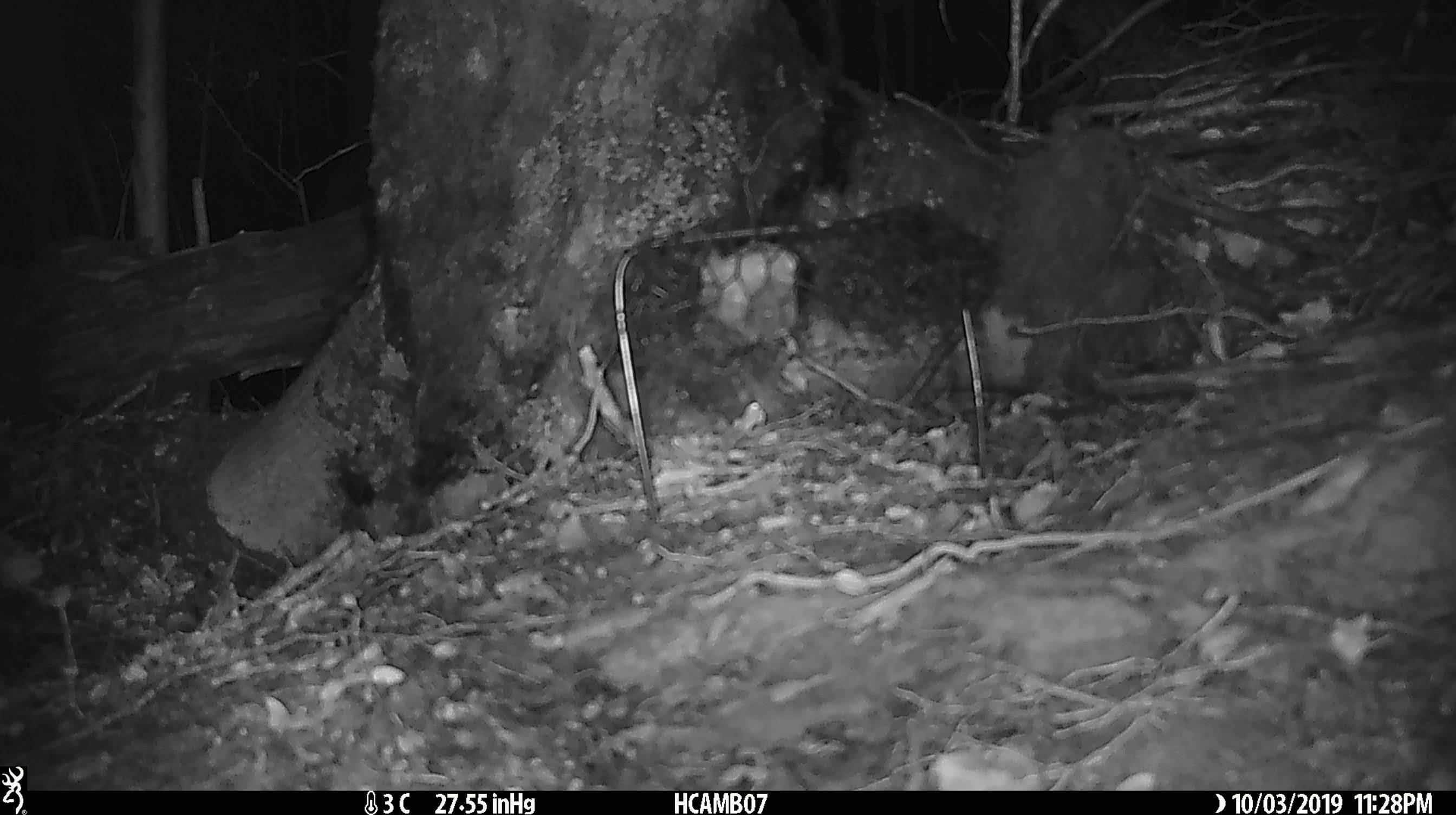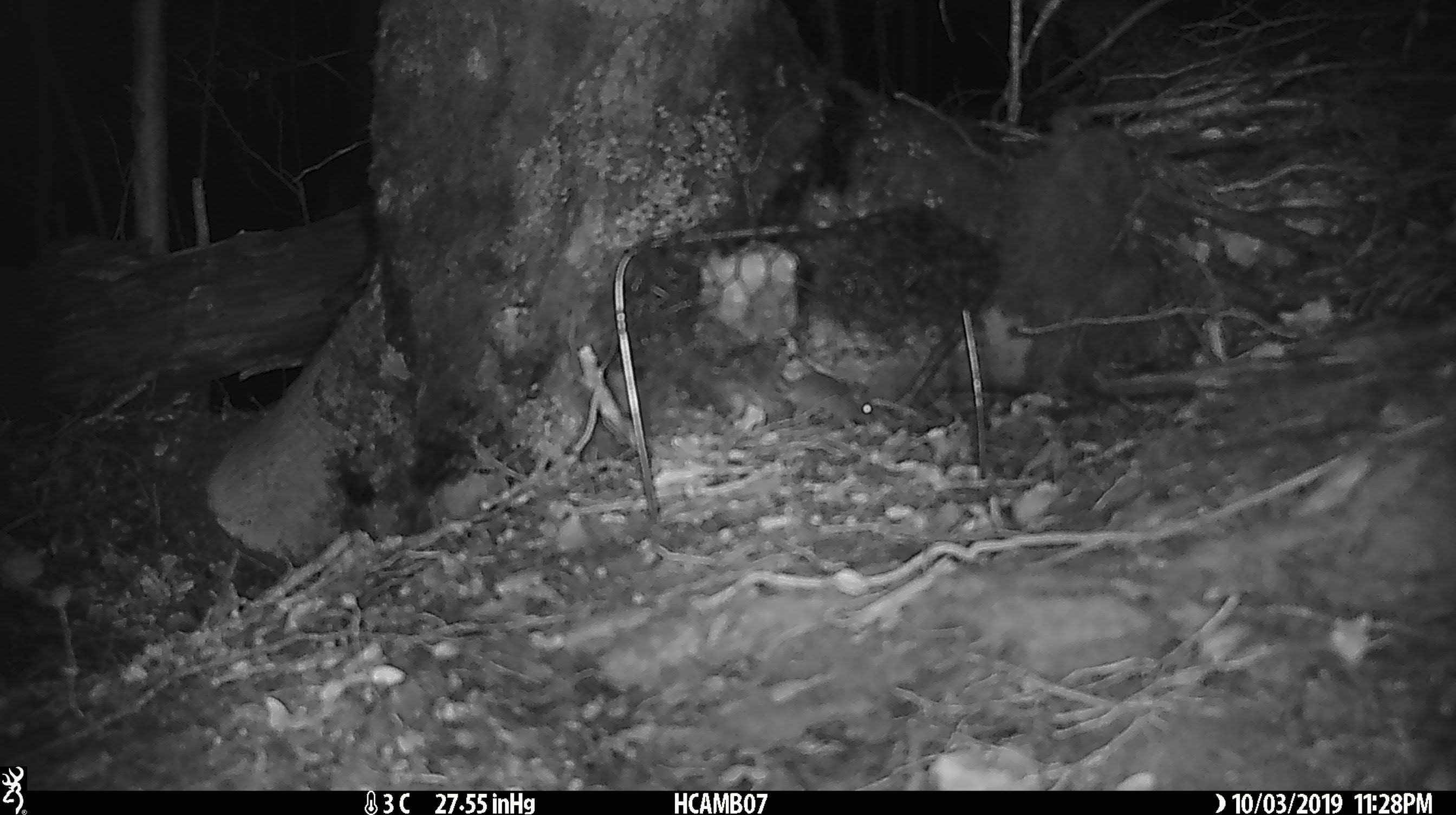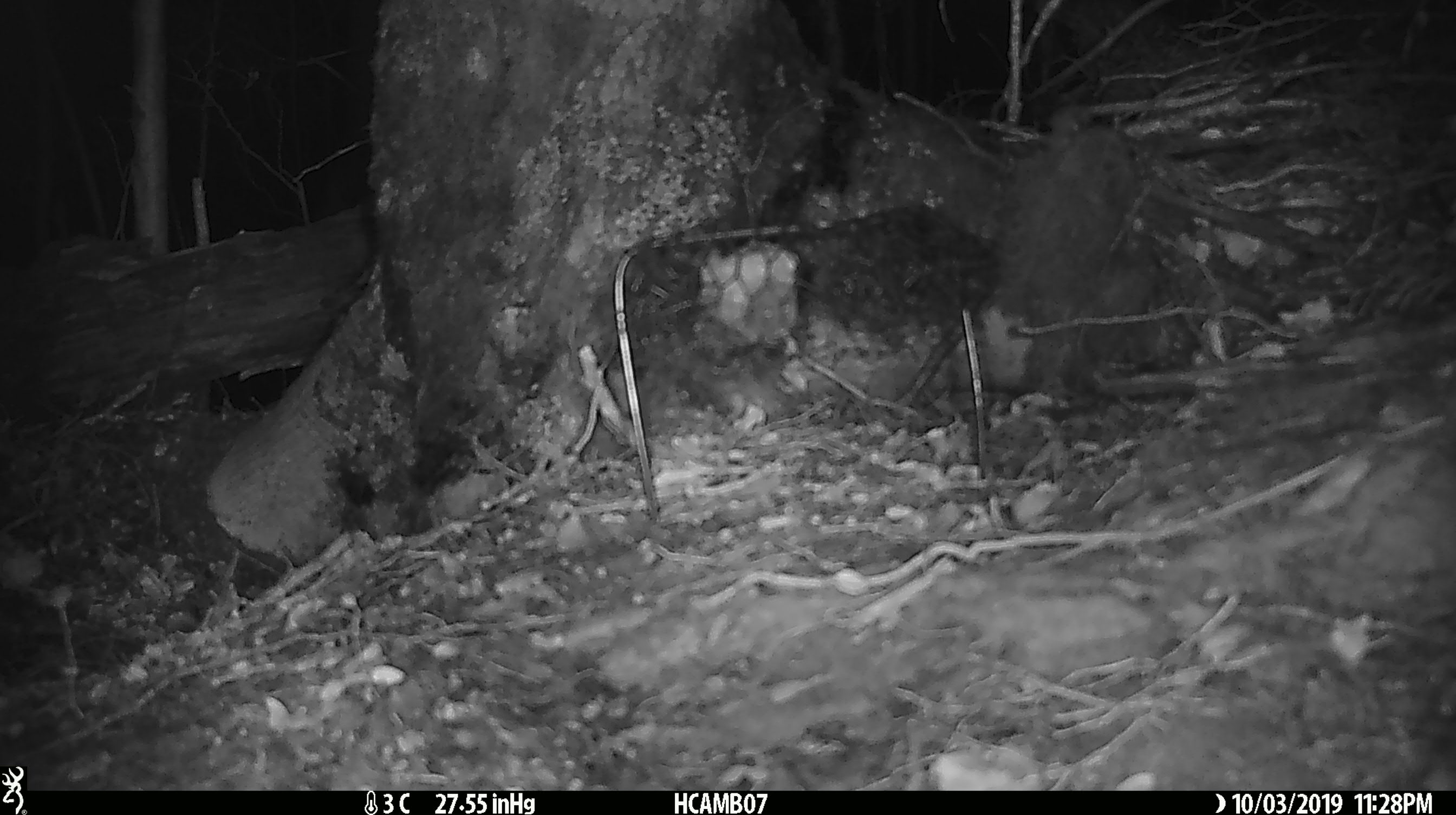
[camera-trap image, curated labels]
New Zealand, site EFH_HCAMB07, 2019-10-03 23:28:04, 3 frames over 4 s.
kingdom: Animalia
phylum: Chordata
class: Mammalia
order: Rodentia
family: Muridae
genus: Mus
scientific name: Mus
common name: mouse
Mouse (Mus).